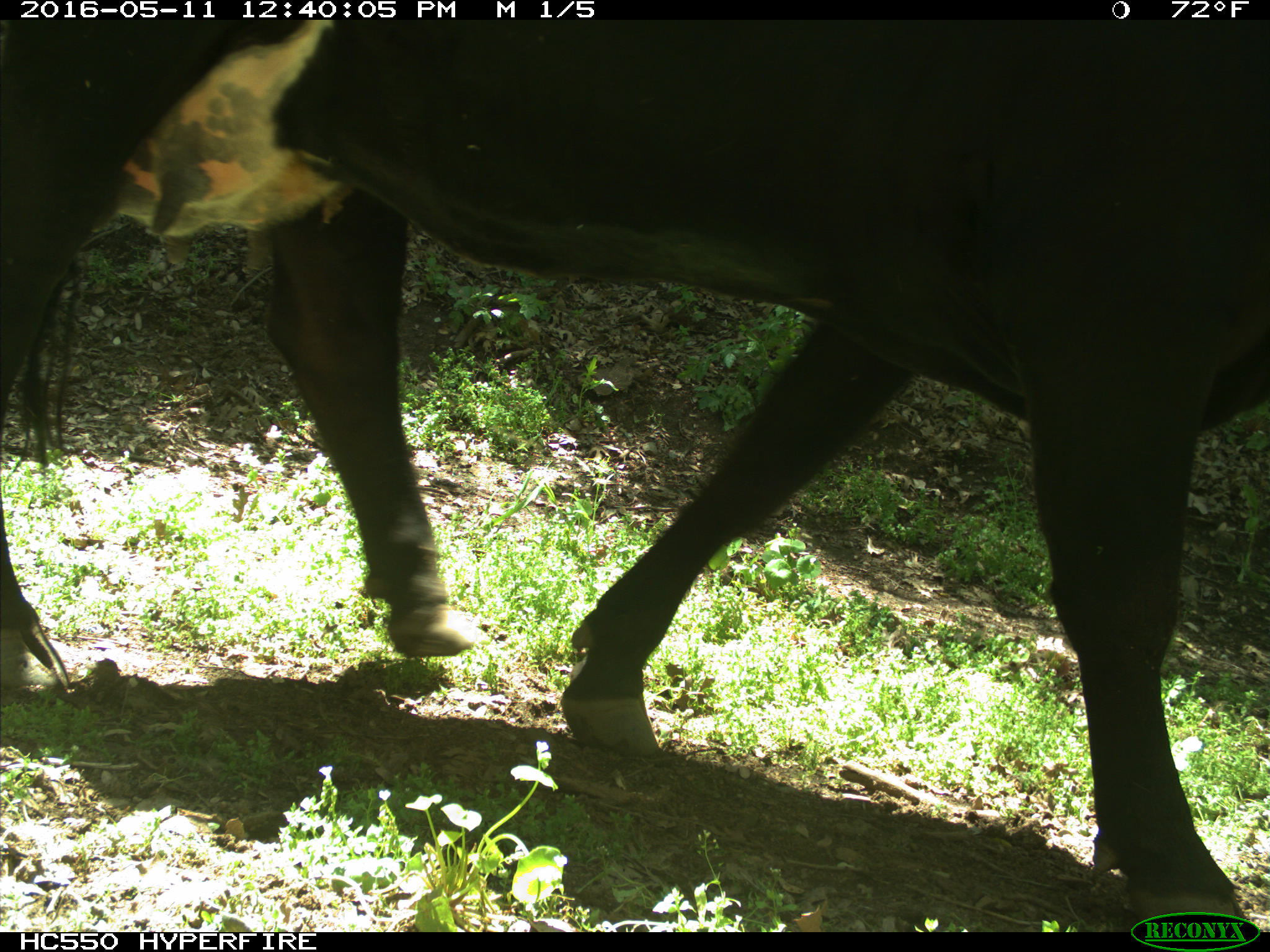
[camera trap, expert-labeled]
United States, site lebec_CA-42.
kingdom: Animalia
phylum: Chordata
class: Mammalia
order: Artiodactyla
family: Bovidae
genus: Bos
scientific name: Bos taurus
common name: domestic cow